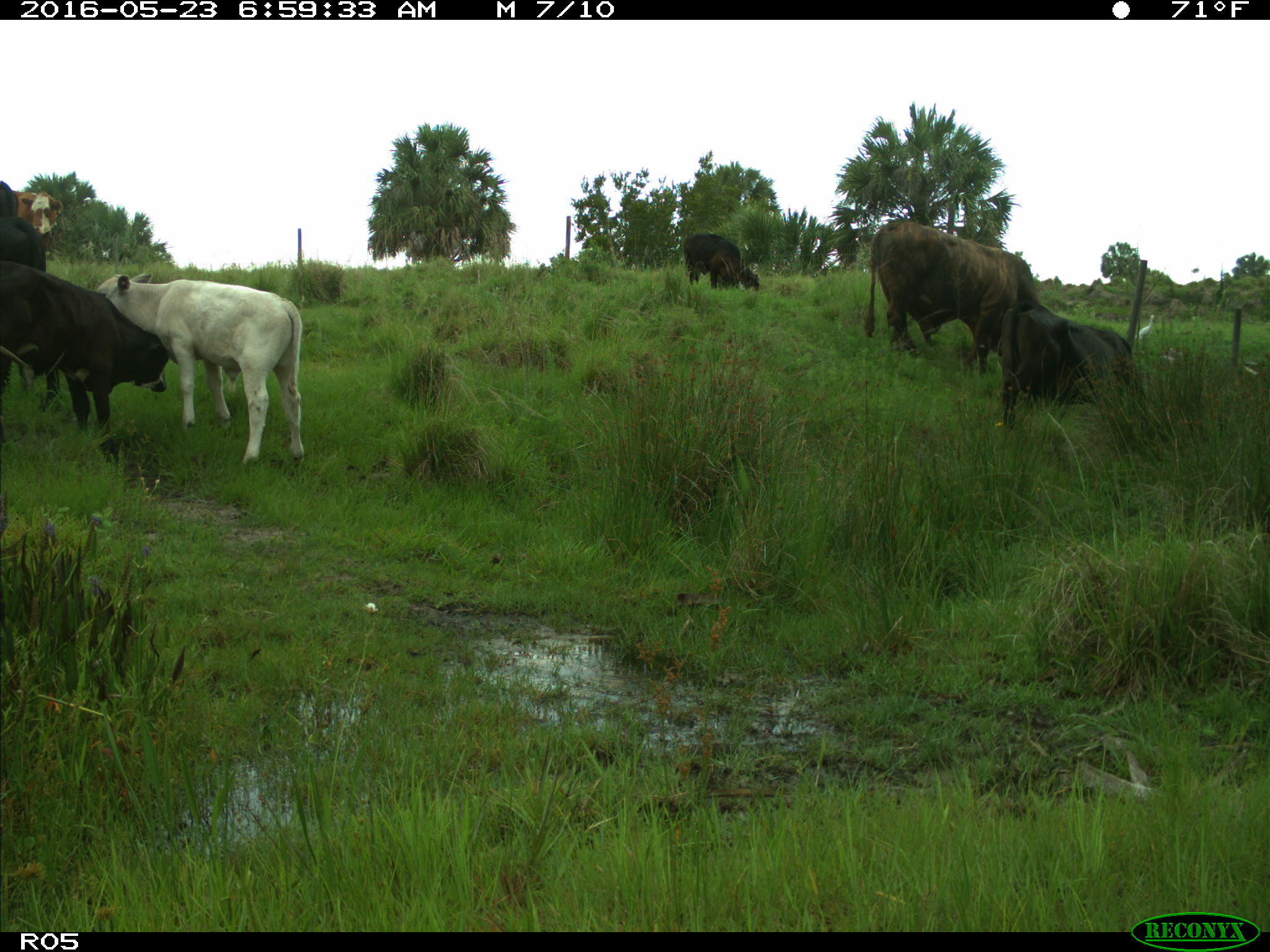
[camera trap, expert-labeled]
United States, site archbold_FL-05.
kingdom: Animalia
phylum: Chordata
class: Mammalia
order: Artiodactyla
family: Bovidae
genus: Bos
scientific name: Bos taurus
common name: domestic cow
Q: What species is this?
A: Bos taurus (domestic cow).